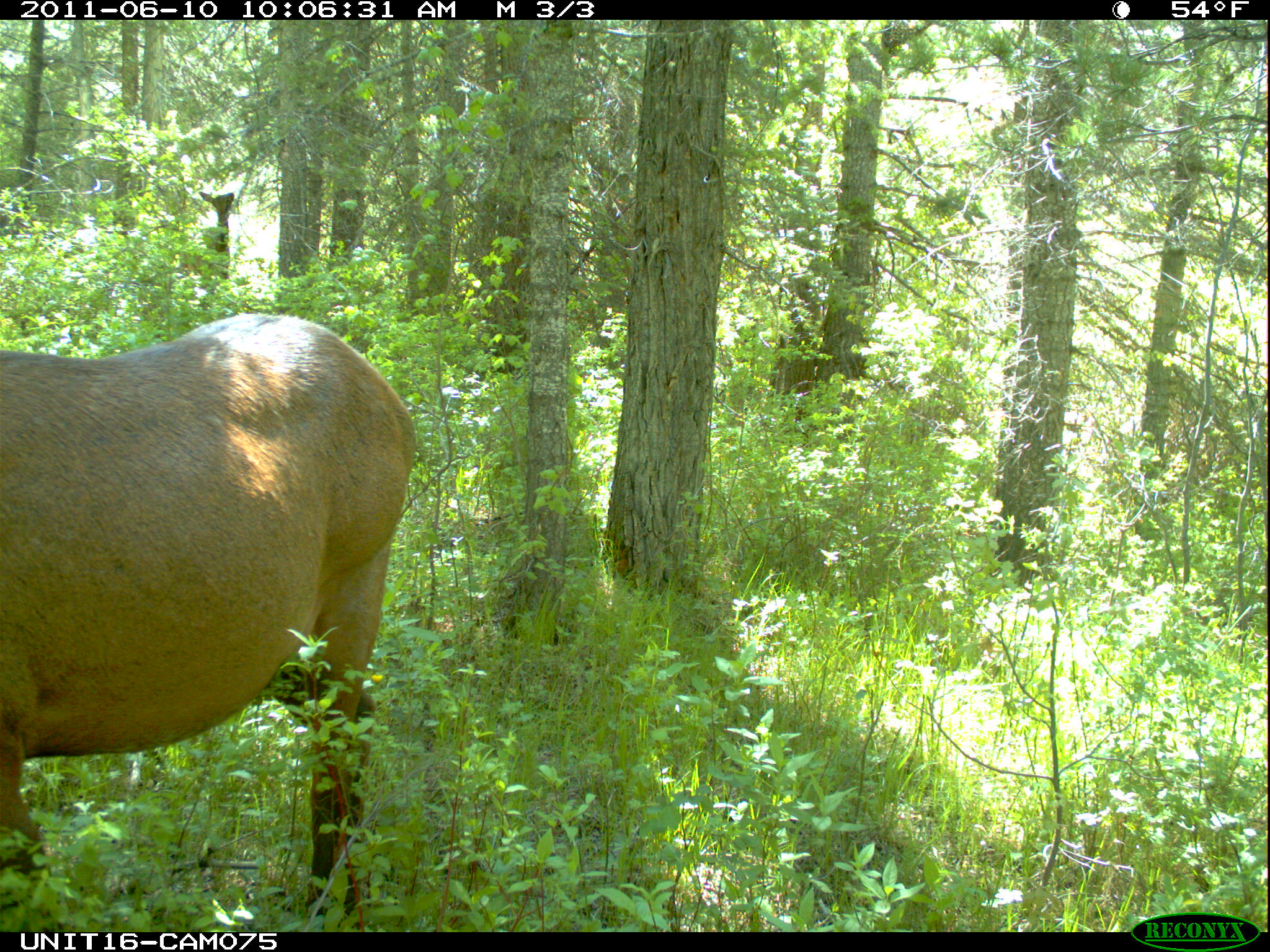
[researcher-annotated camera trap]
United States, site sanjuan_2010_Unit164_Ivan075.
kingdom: Animalia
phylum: Chordata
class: Mammalia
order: Artiodactyla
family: Cervidae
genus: Cervus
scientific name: Cervus elaphus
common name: red deer